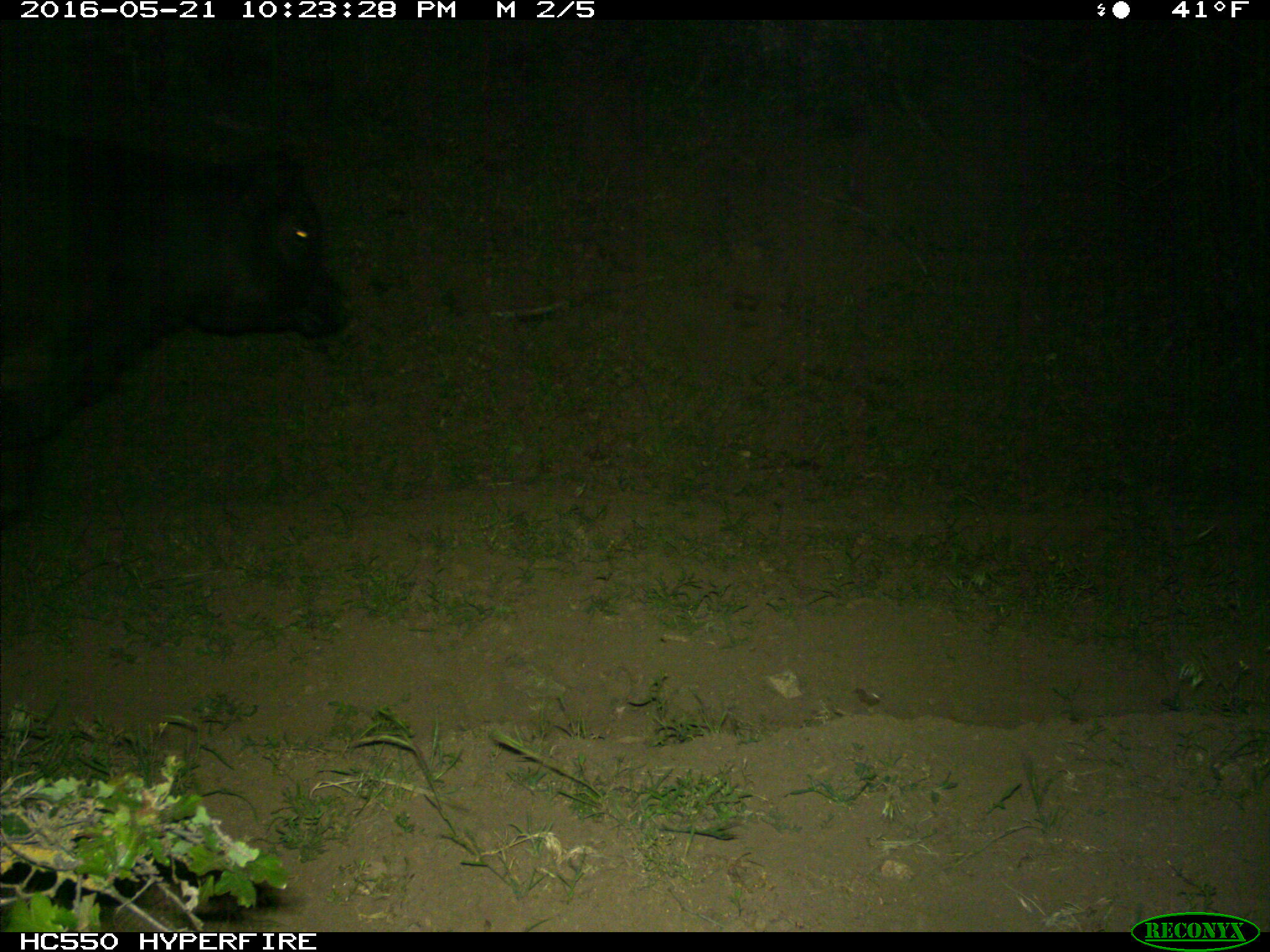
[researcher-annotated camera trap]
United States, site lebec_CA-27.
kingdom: Animalia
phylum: Chordata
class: Mammalia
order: Artiodactyla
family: Bovidae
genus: Bos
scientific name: Bos taurus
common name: domestic cow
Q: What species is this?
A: Bos taurus (domestic cow).